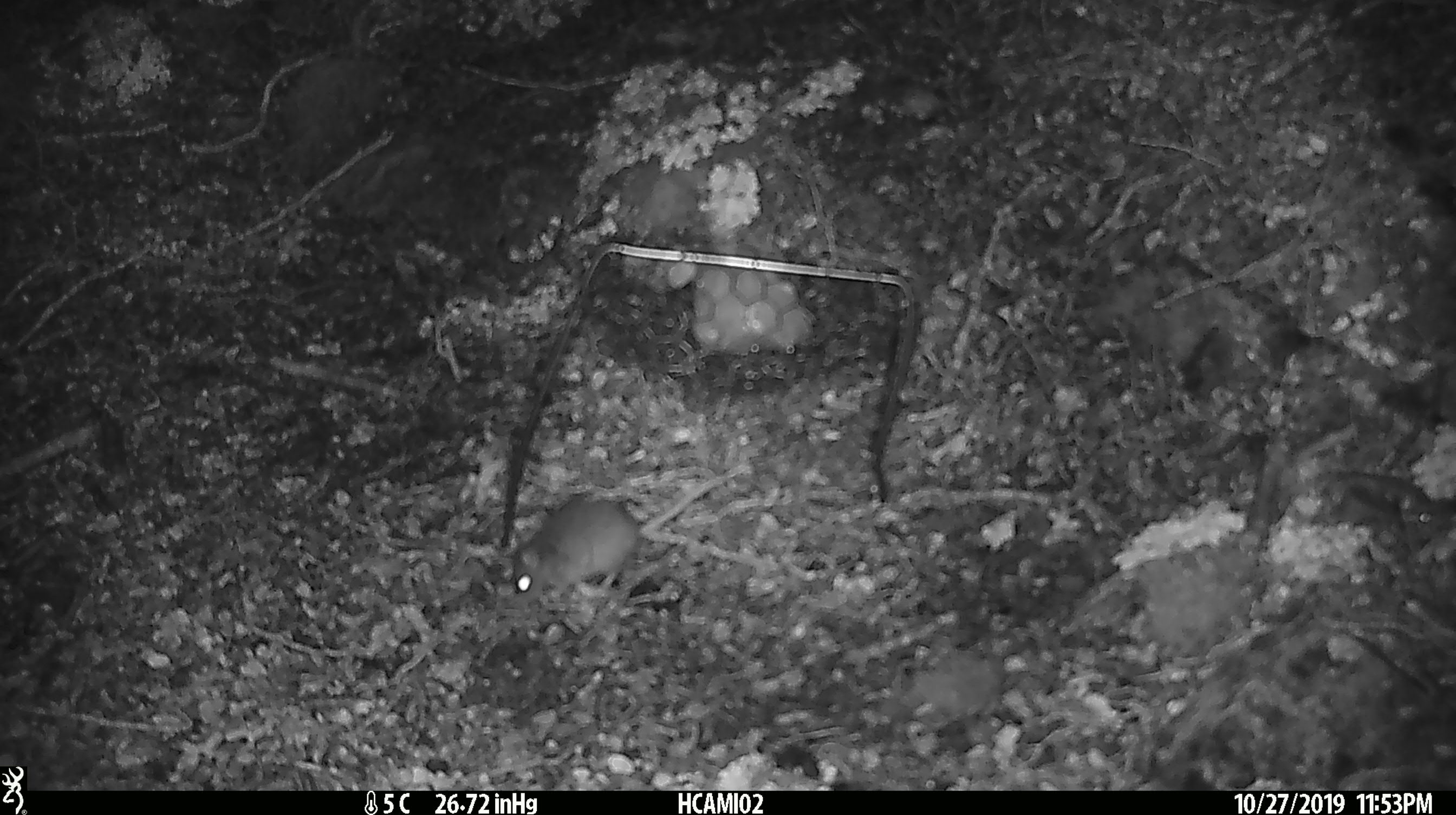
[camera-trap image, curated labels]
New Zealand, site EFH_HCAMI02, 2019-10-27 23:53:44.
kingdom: Animalia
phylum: Chordata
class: Mammalia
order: Rodentia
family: Muridae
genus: Mus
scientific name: Mus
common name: mouse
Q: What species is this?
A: Mouse (Mus).